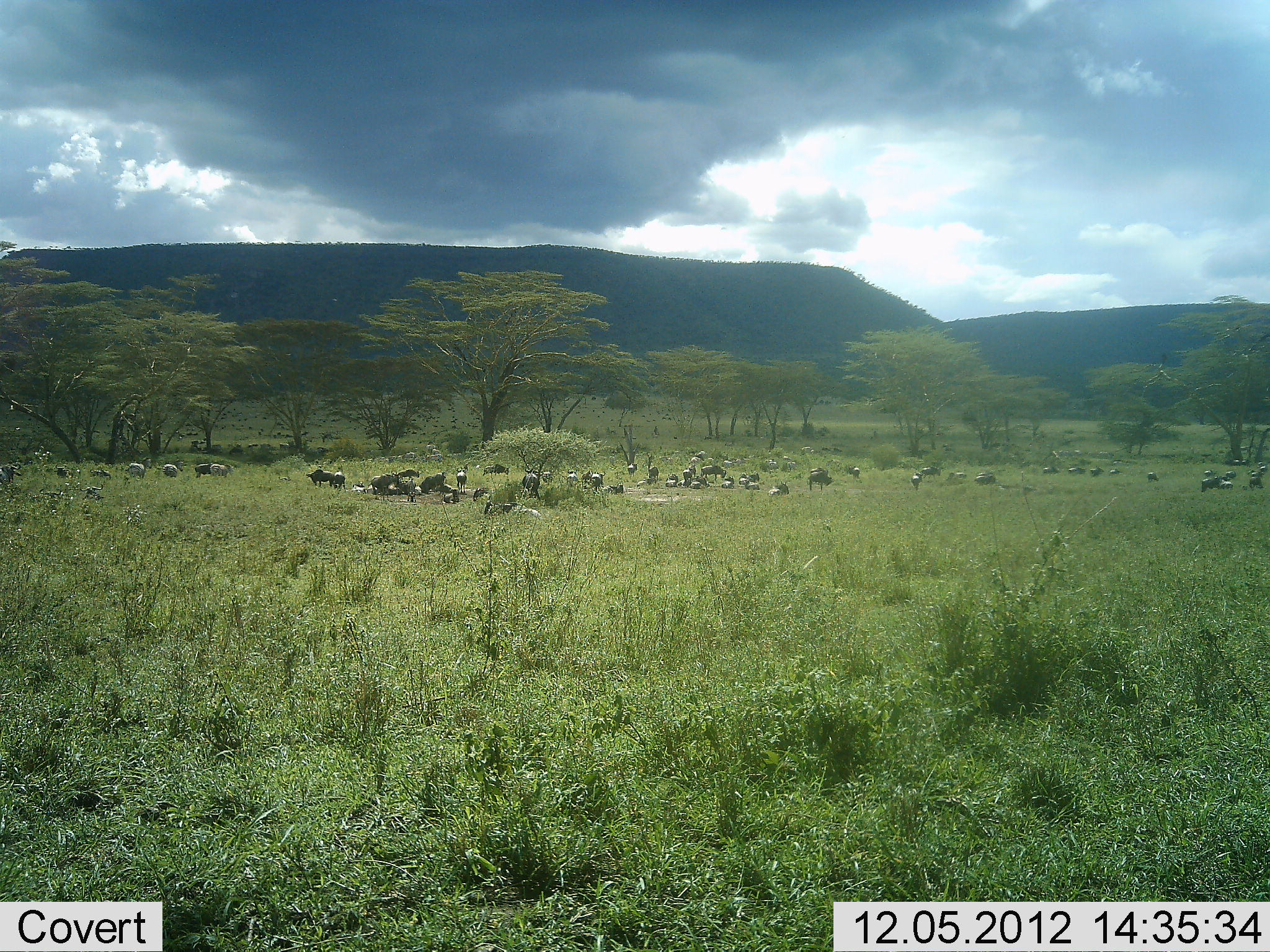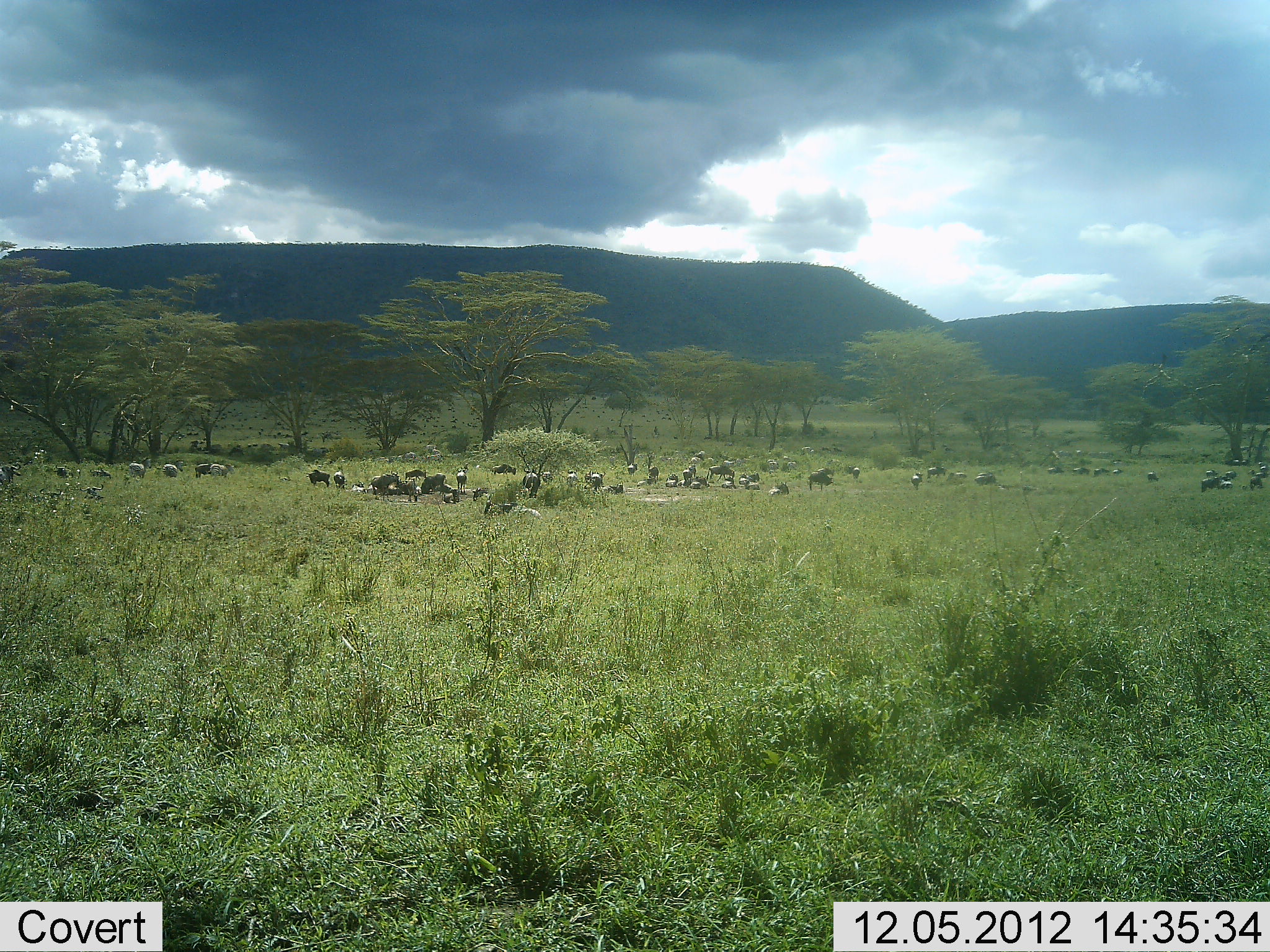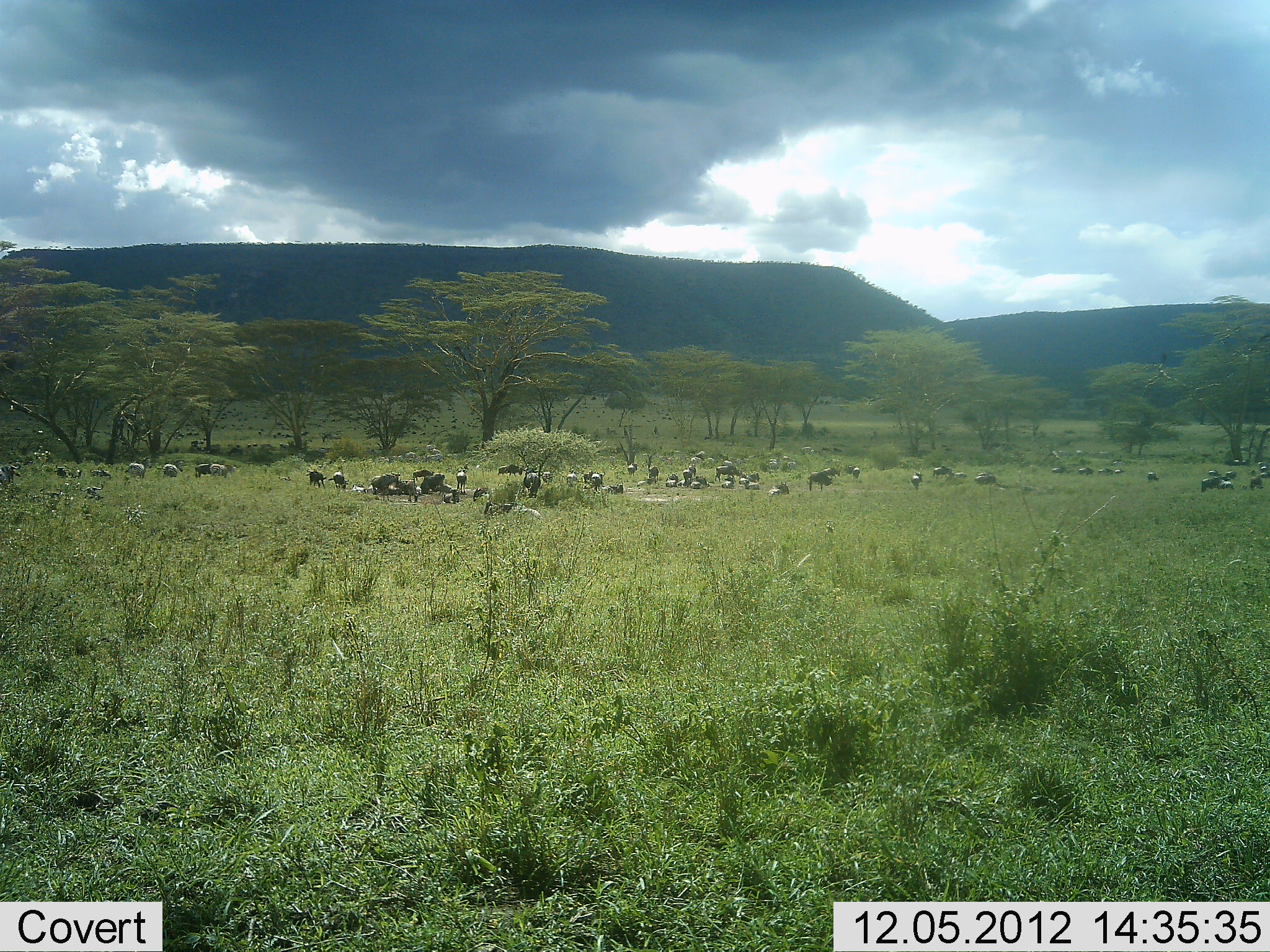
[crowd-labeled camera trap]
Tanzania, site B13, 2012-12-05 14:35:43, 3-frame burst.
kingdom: Animalia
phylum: Chordata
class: Mammalia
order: Artiodactyla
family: Bovidae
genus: Connochaetes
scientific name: Connochaetes taurinus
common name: blue wildebeest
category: wildebeest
Wildebeest (blue wildebeest) (Connochaetes taurinus), count 11-50. Behavior (volunteer vote fractions): standing 64%, resting 79%, moving 79%, interacting 0%. Young present (vote fraction): 0%. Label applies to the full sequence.